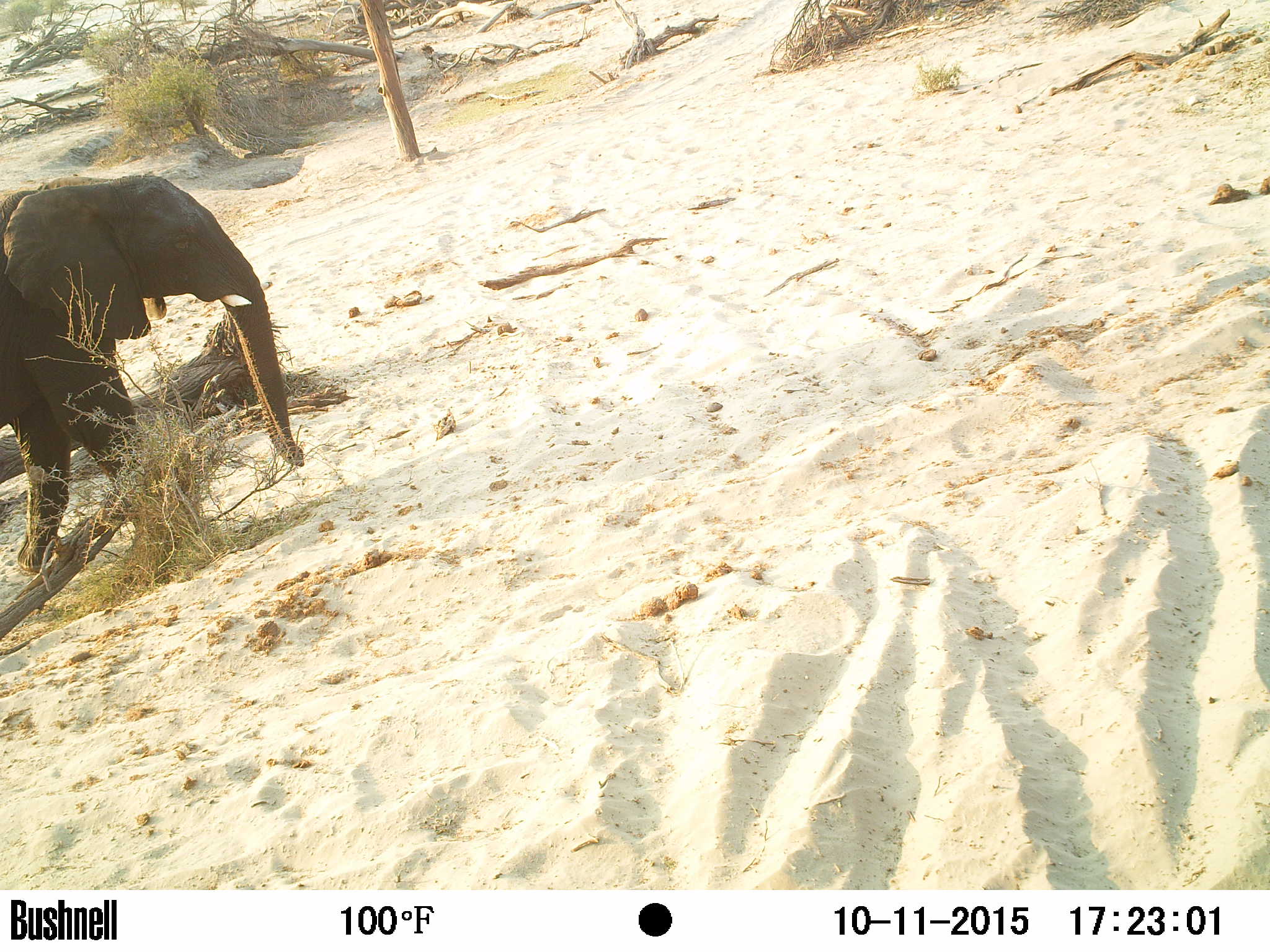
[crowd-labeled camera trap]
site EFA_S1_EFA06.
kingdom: Animalia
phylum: Chordata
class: Mammalia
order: Proboscidea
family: Elephantidae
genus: Loxodonta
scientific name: Loxodonta africana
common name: african bush elephant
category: elephant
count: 1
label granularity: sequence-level